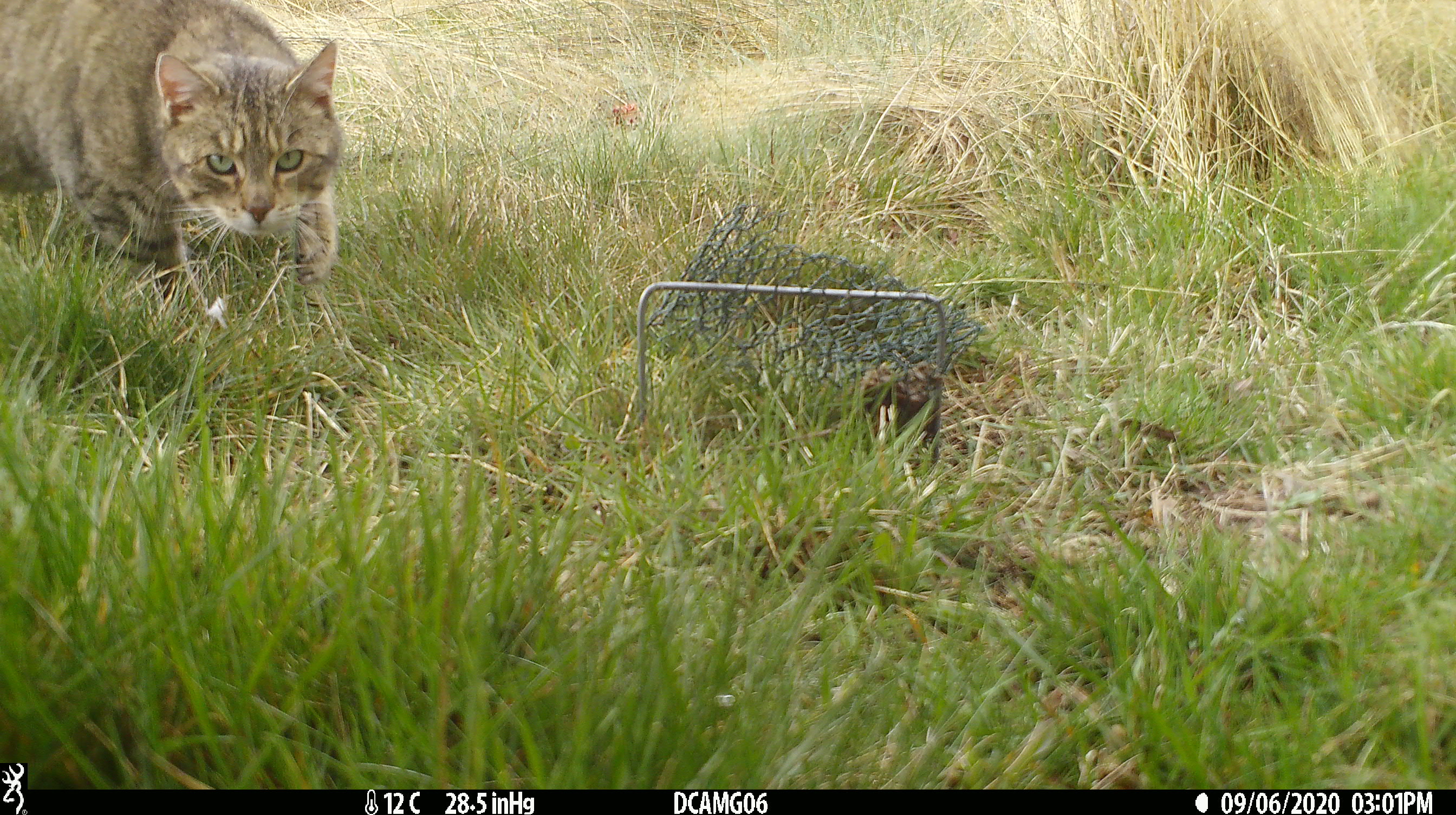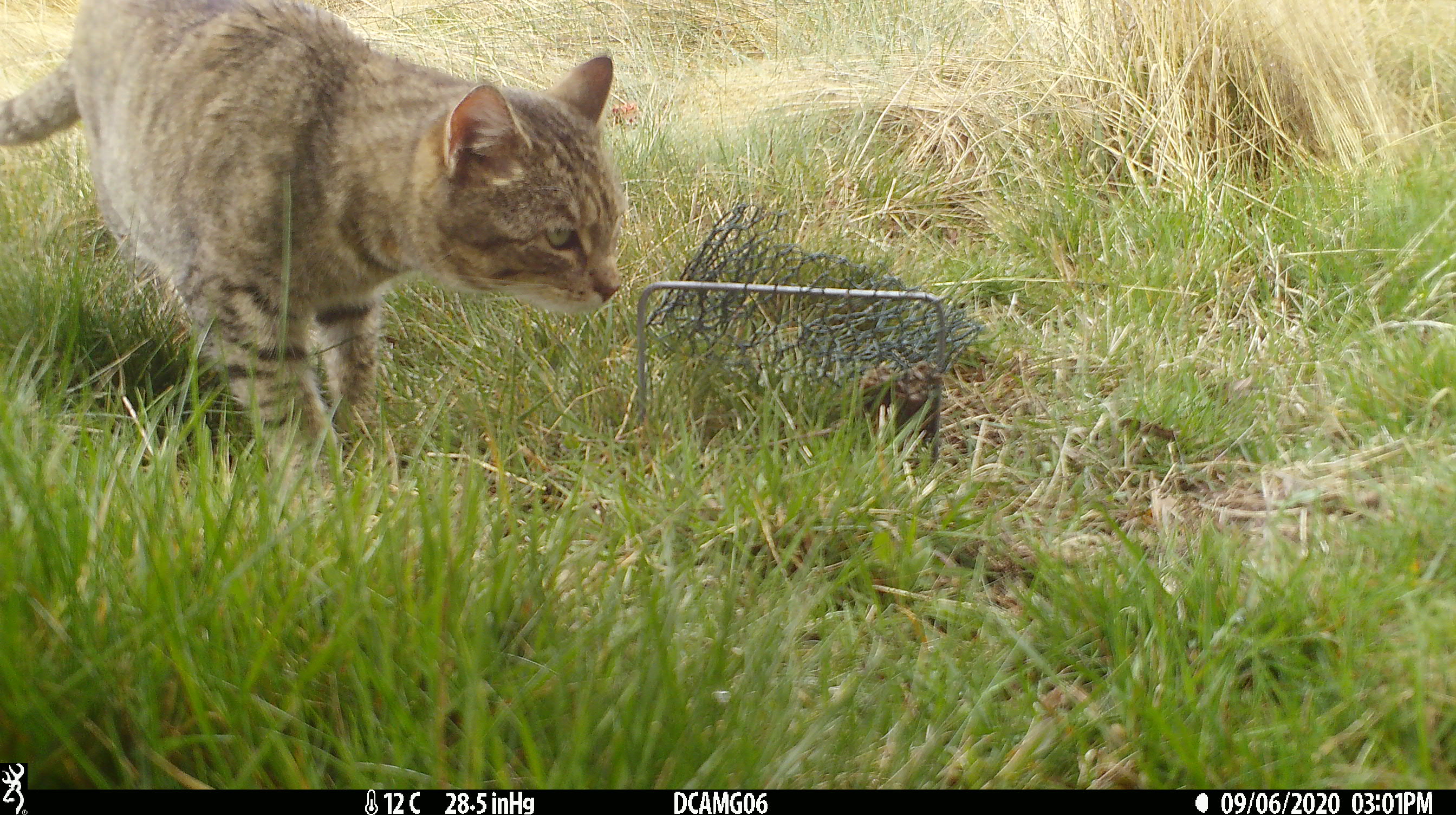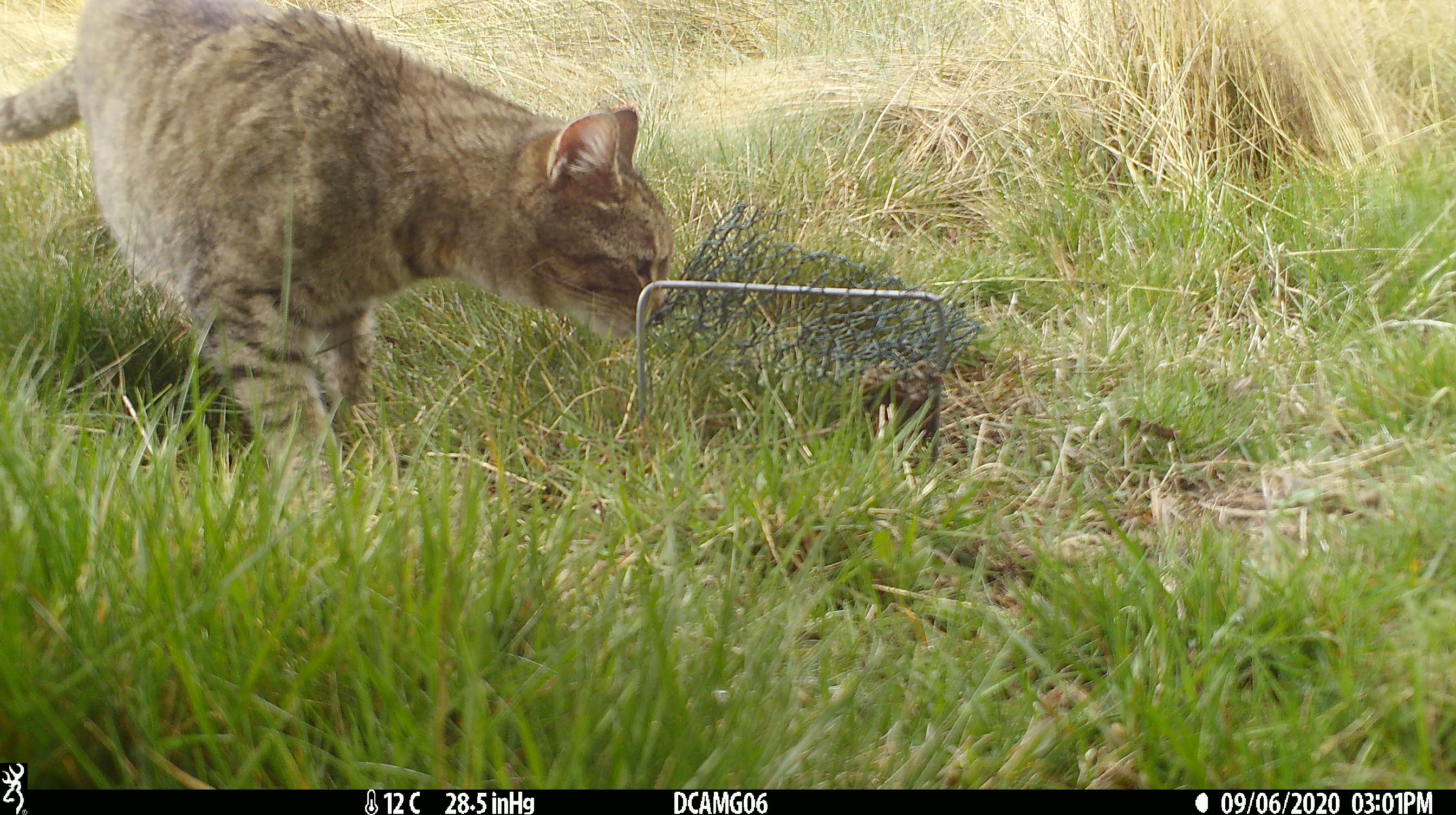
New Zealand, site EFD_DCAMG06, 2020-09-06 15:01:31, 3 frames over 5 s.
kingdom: Animalia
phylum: Chordata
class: Mammalia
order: Carnivora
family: Felidae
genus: Felis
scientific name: Felis catus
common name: domestic cat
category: cat